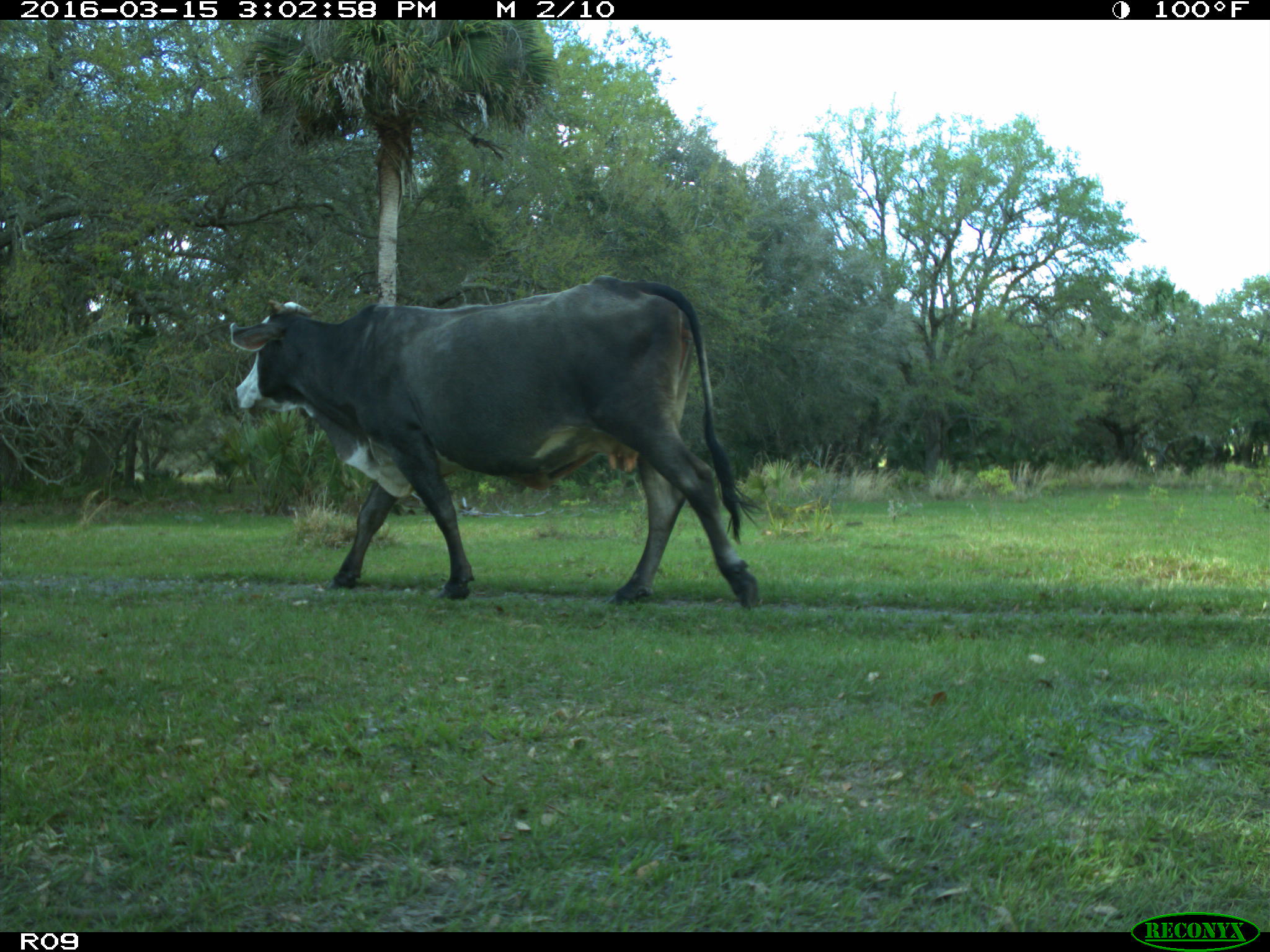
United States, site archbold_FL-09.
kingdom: Animalia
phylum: Chordata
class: Mammalia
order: Artiodactyla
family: Bovidae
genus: Bos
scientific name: Bos taurus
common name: domestic cow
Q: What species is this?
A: Bos taurus (domestic cow).